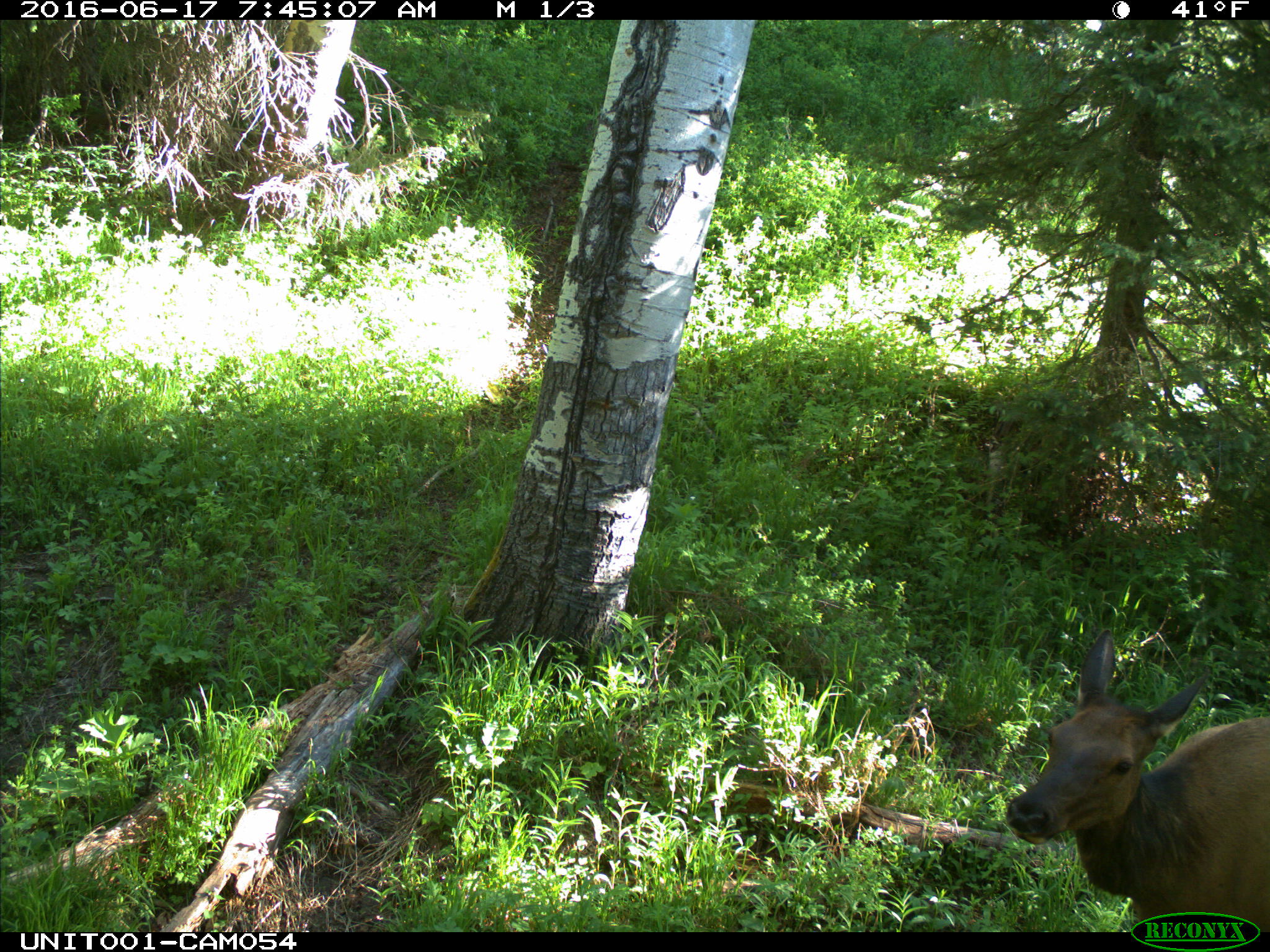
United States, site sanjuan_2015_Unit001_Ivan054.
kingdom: Animalia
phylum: Chordata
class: Mammalia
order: Artiodactyla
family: Cervidae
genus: Cervus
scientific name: Cervus elaphus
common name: red deer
Cervus elaphus (red deer).